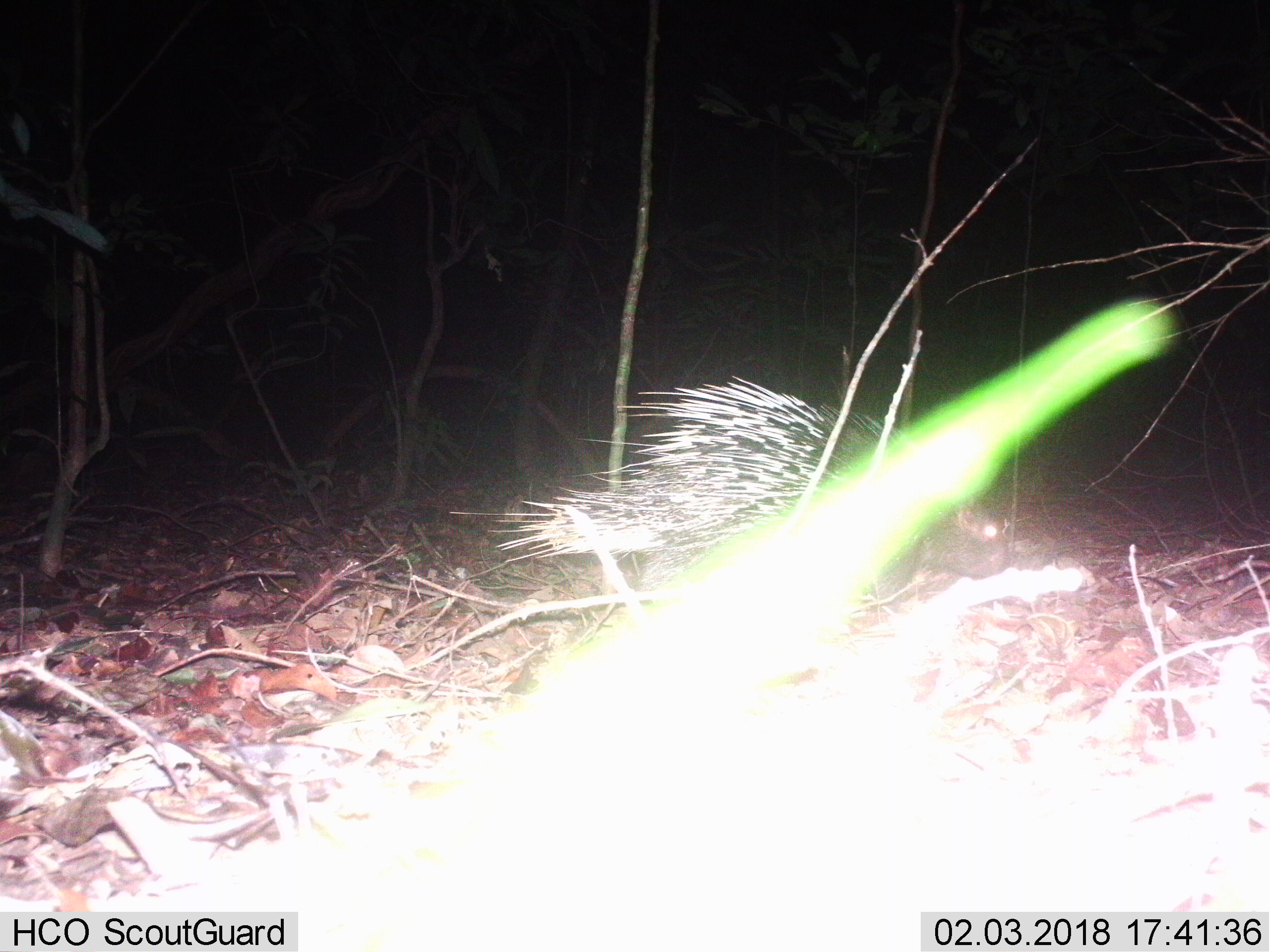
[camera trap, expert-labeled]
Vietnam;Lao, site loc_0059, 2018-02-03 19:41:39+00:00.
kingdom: Animalia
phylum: Chordata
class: Mammalia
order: Rodentia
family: Hystricidae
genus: Hystrix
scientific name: Hystrix brachyura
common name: malayan porcupine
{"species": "malayan porcupine (Hystrix brachyura)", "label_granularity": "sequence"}